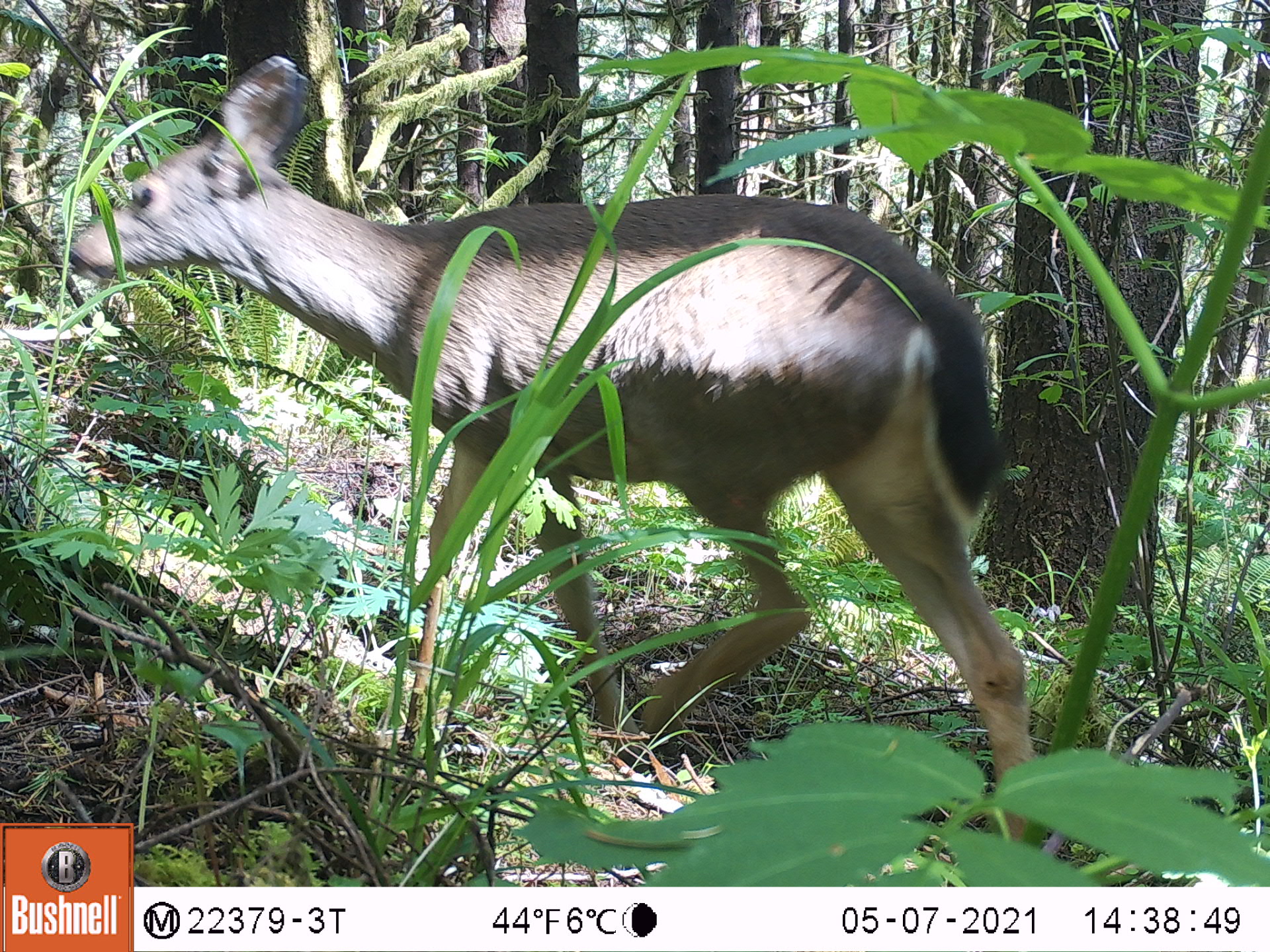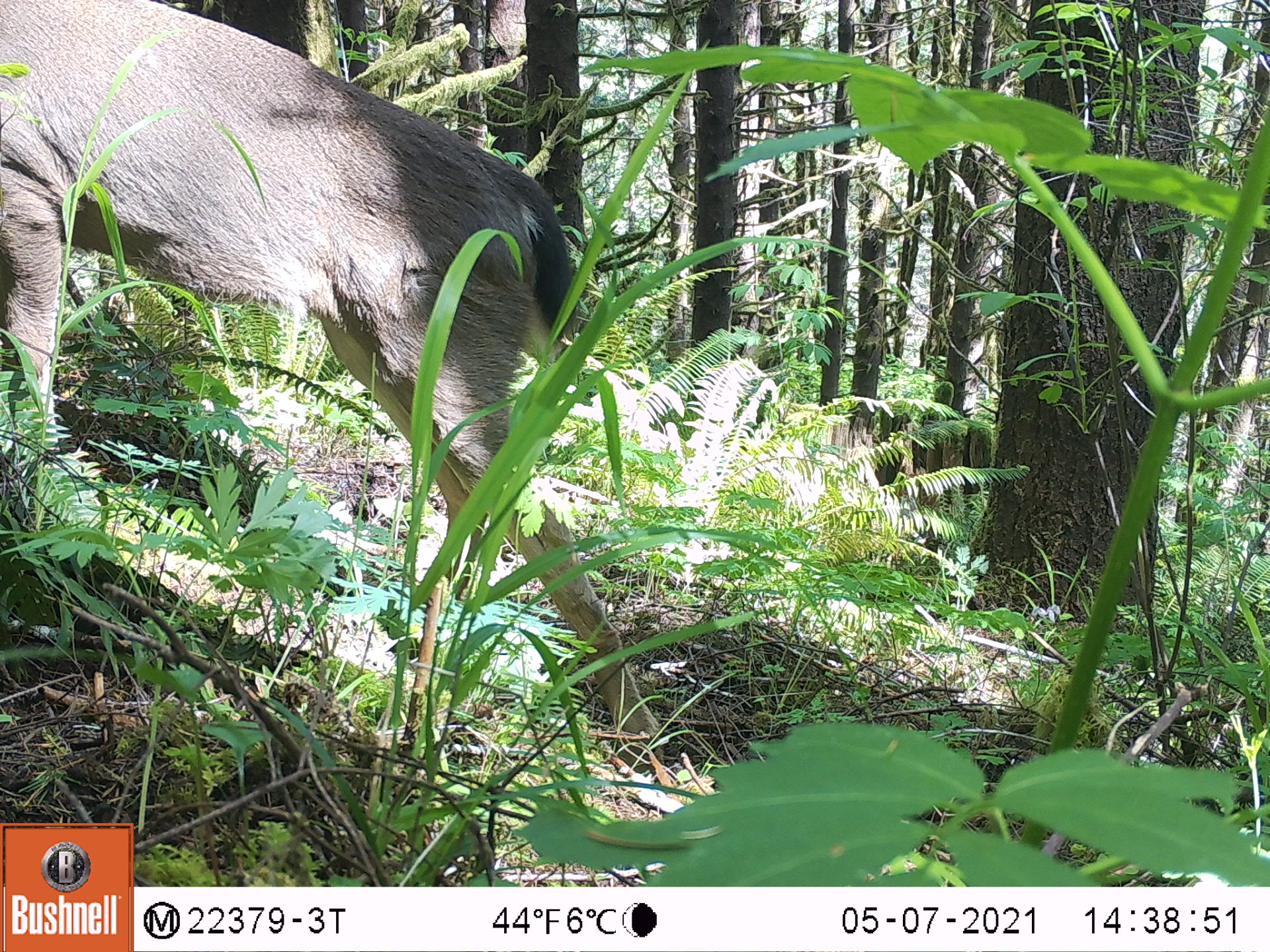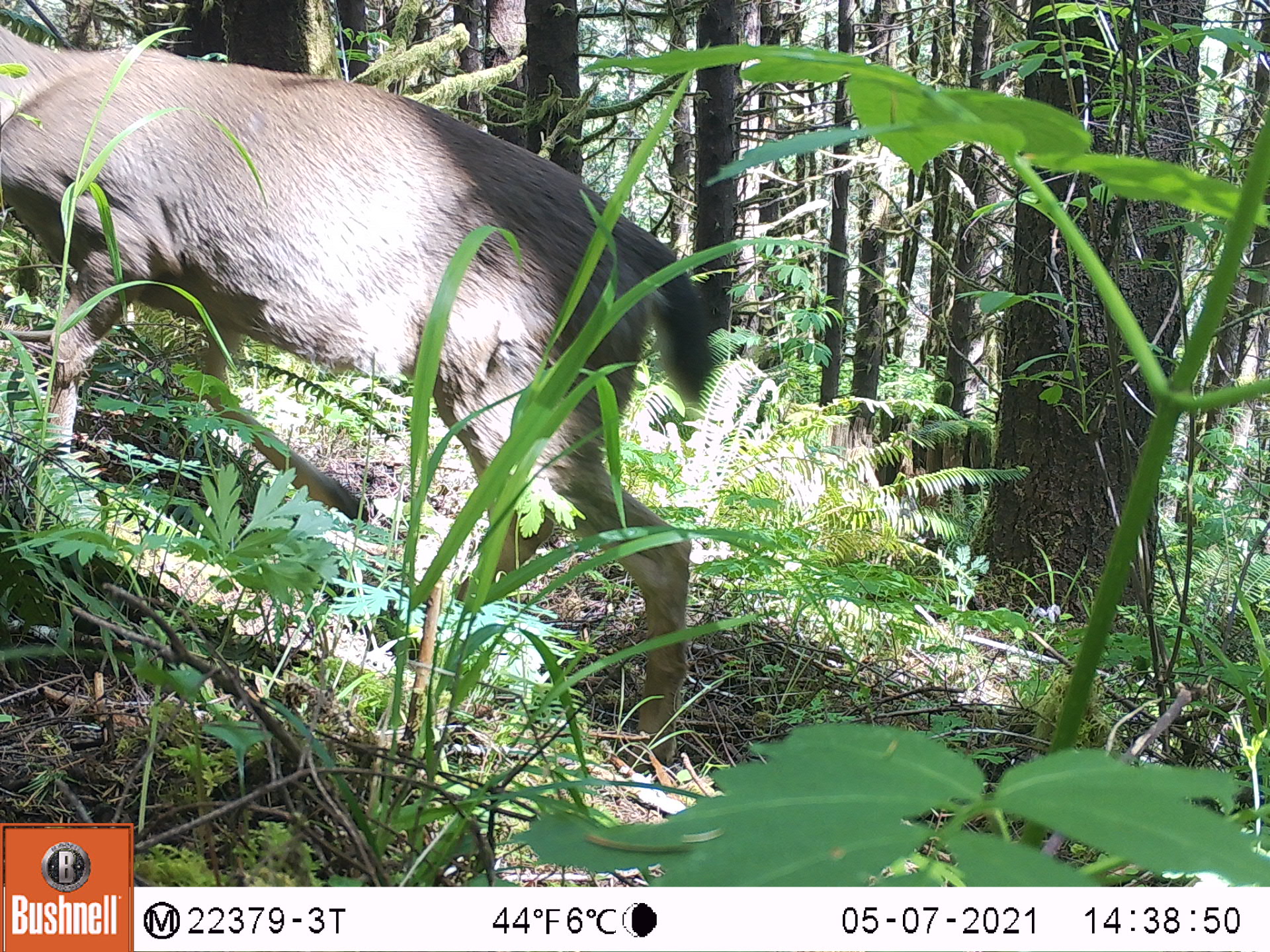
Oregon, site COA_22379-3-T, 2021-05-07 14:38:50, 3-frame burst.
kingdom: Animalia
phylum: Chordata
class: Mammalia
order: Artiodactyla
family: Cervidae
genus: Odocoileus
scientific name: Odocoileus hemionus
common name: black-tailed deer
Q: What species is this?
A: Black-tailed deer (Odocoileus hemionus).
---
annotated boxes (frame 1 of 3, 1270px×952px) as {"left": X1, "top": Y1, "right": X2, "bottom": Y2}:
black-tailed deer: {"left": 17, "top": 39, "right": 1089, "bottom": 821}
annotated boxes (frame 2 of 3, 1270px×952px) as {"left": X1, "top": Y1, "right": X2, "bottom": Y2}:
black-tailed deer: {"left": 0, "top": 0, "right": 692, "bottom": 788}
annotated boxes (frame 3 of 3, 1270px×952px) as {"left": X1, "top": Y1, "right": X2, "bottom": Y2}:
black-tailed deer: {"left": 0, "top": 6, "right": 725, "bottom": 805}